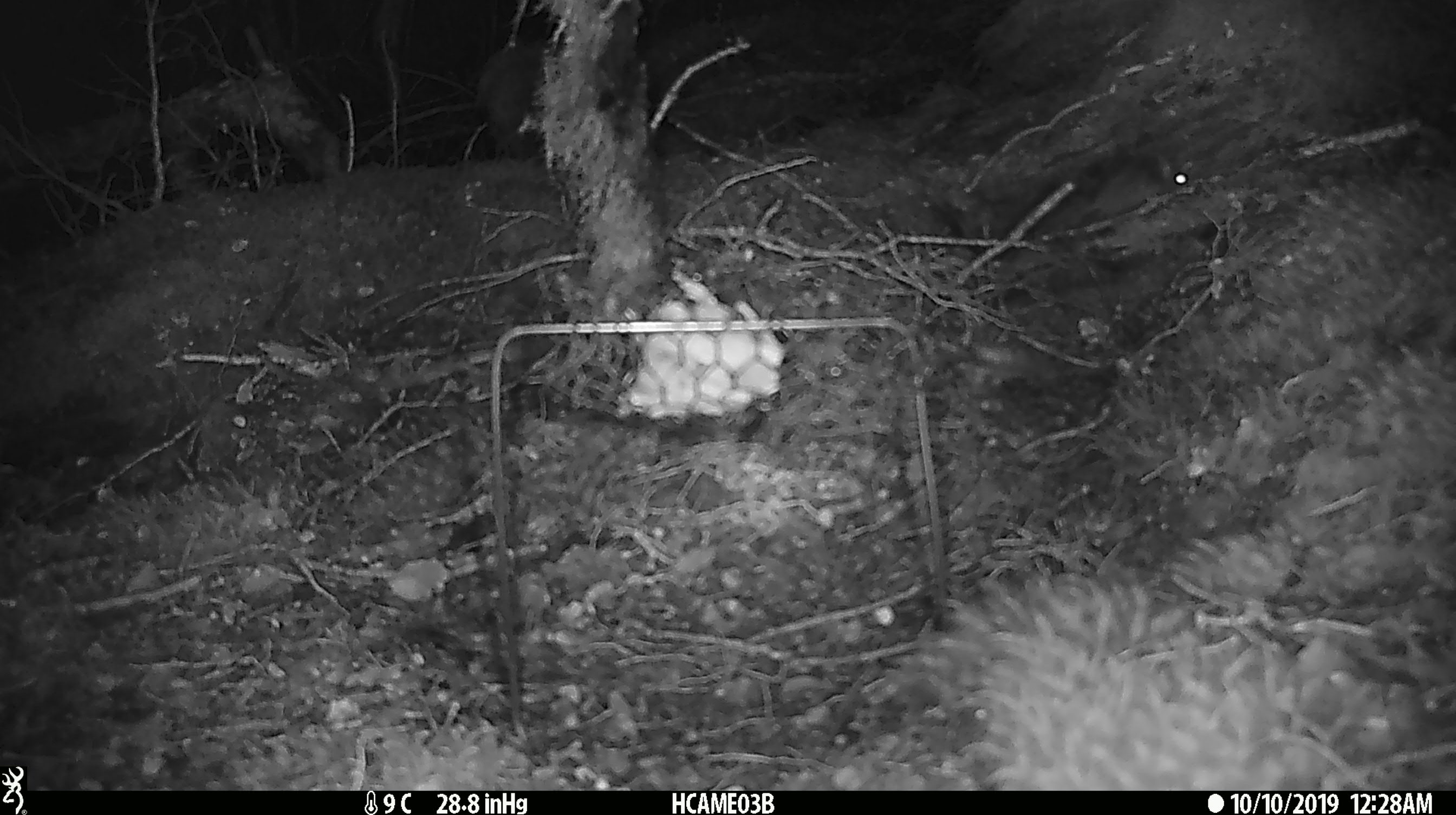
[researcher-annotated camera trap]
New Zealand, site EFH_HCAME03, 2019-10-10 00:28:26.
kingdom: Animalia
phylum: Chordata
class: Mammalia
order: Rodentia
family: Muridae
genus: Mus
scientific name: Mus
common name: mouse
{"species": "mouse (Mus)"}